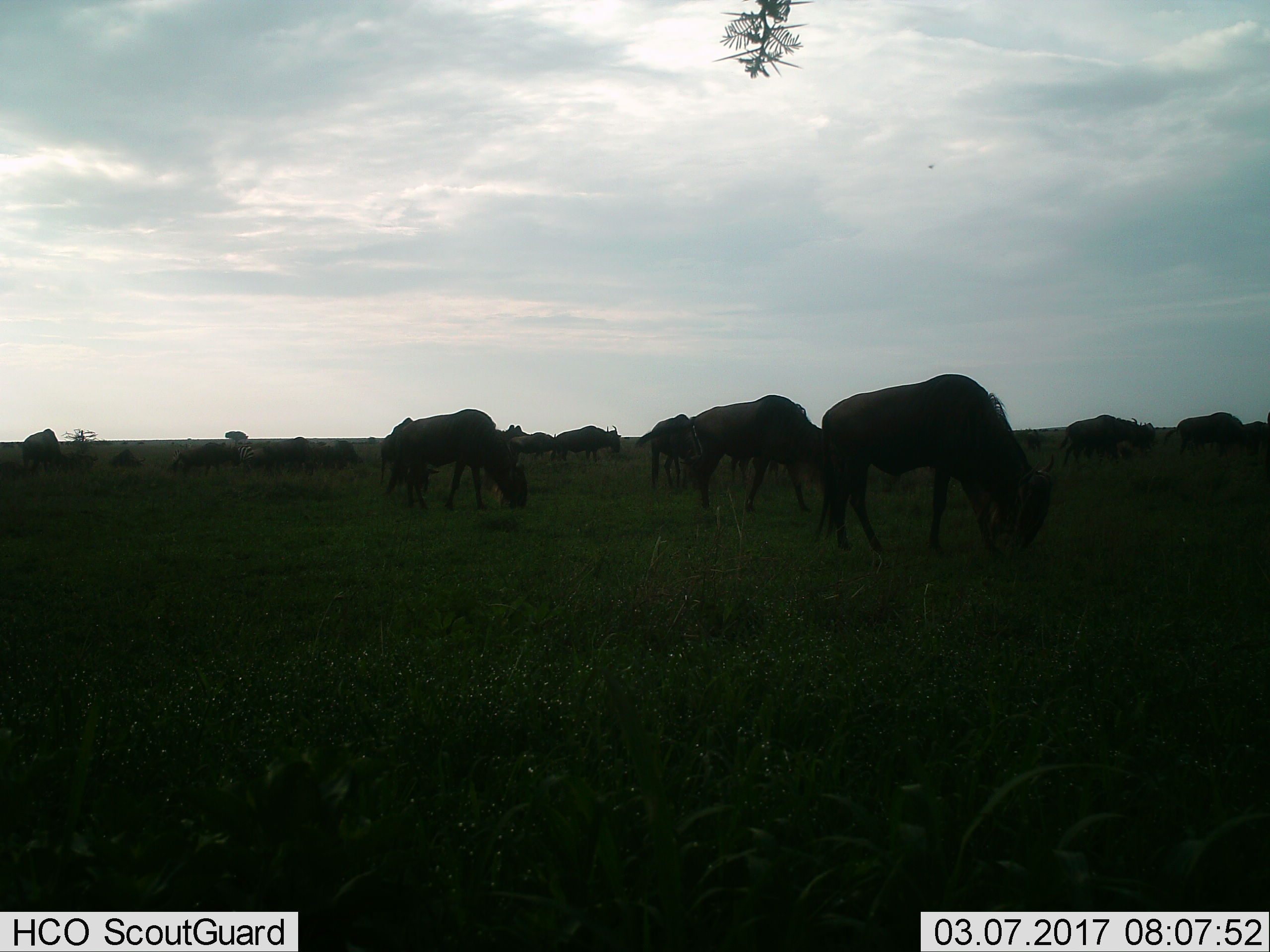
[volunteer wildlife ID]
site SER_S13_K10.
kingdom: Animalia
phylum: Chordata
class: Mammalia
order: Artiodactyla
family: Bovidae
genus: Connochaetes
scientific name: Connochaetes taurinus taurinus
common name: blue wildebeest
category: wildebeestblue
Wildebeestblue (blue wildebeest) (Connochaetes taurinus taurinus), count 11-50. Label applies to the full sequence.